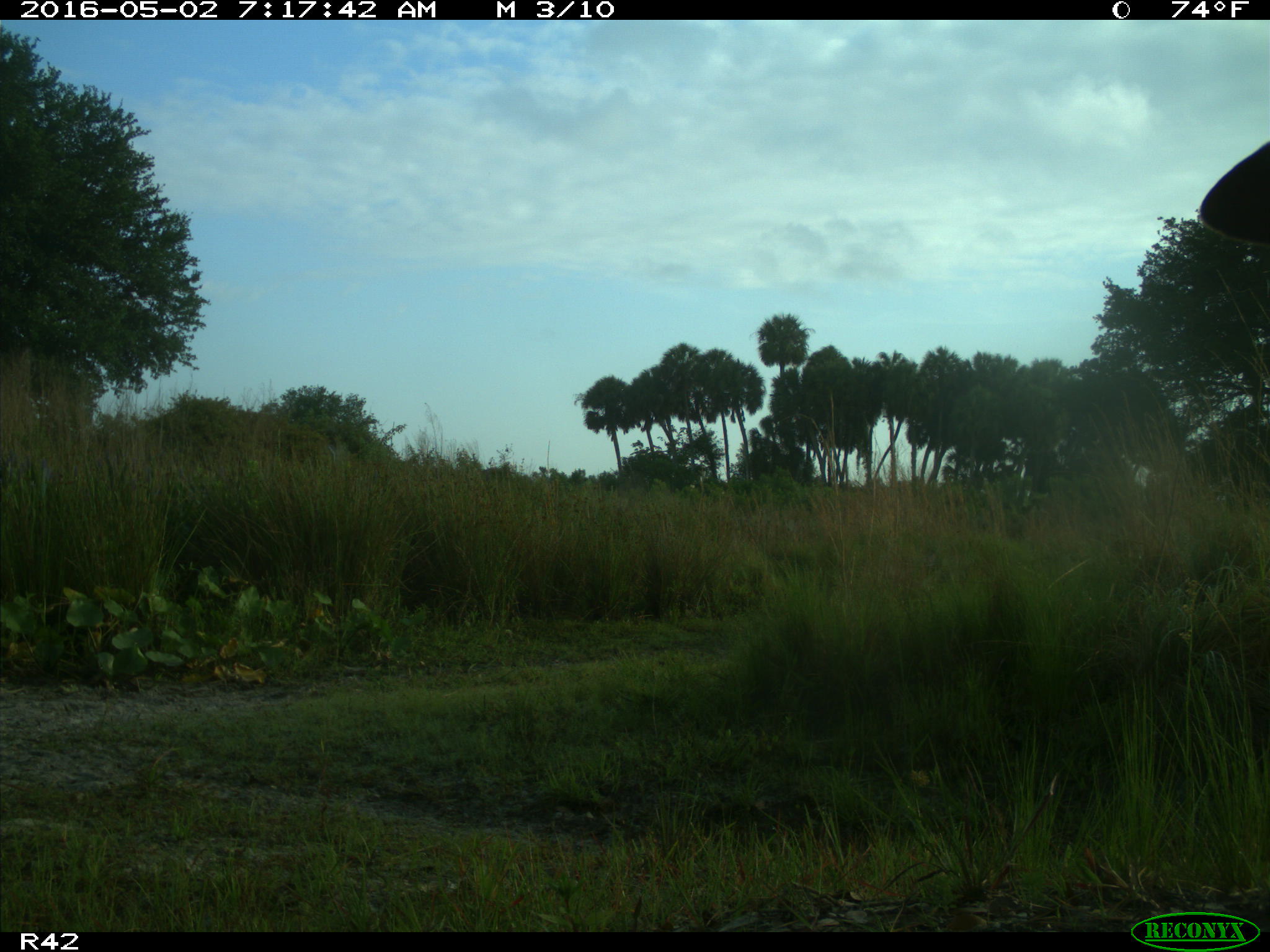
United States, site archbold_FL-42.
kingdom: Animalia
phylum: Chordata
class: Mammalia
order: Artiodactyla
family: Bovidae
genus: Bos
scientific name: Bos taurus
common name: domestic cow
Bos taurus (domestic cow).